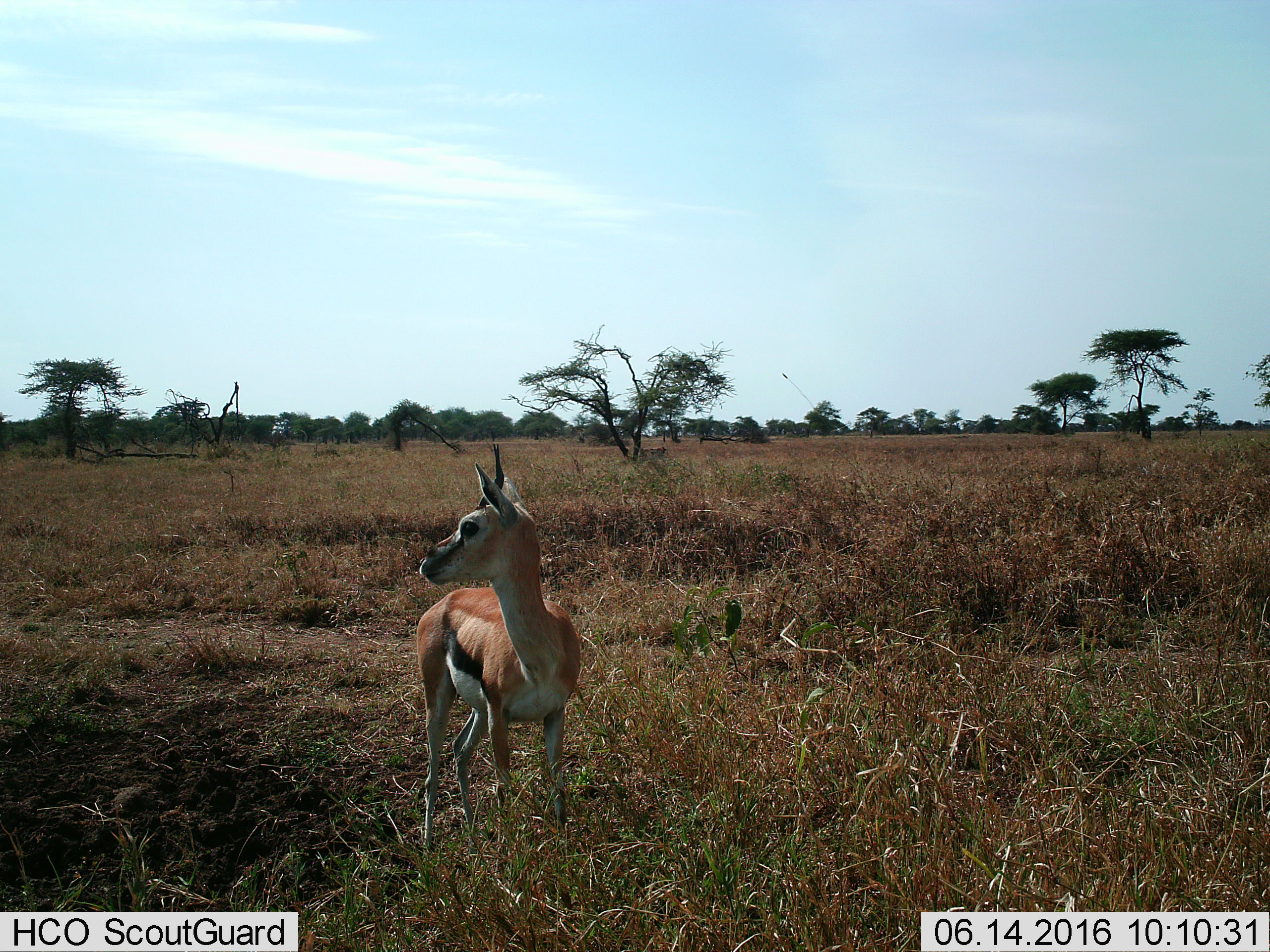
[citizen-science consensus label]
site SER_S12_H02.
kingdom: Animalia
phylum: Chordata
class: Mammalia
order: Artiodactyla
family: Bovidae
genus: Eudorcas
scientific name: Eudorcas thomsonii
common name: thomson's gazelle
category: gazellethomsons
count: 1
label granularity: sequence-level